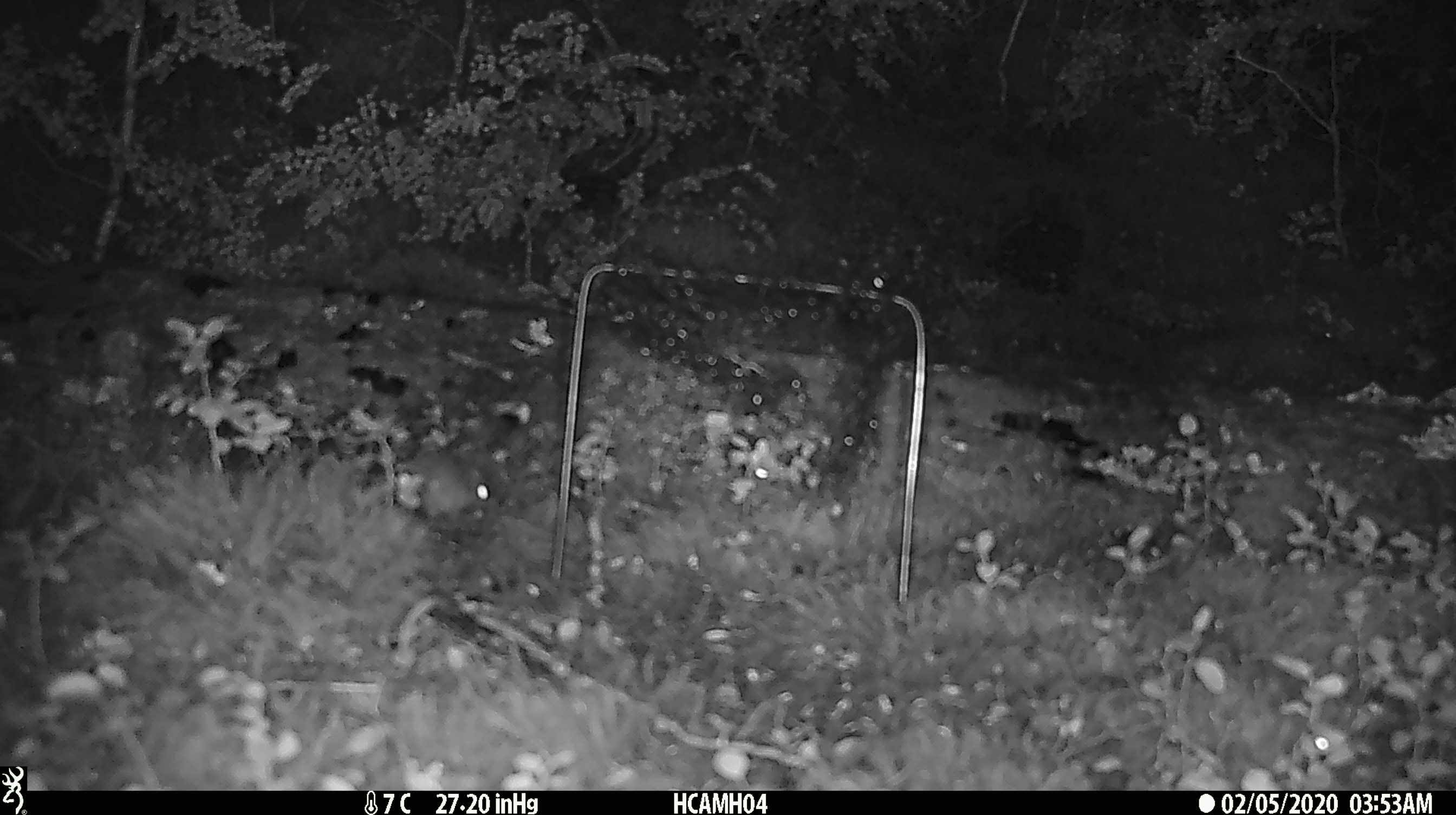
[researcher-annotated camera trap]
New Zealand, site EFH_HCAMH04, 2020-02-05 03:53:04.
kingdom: Animalia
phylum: Chordata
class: Mammalia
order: Rodentia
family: Muridae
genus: Mus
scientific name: Mus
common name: mouse